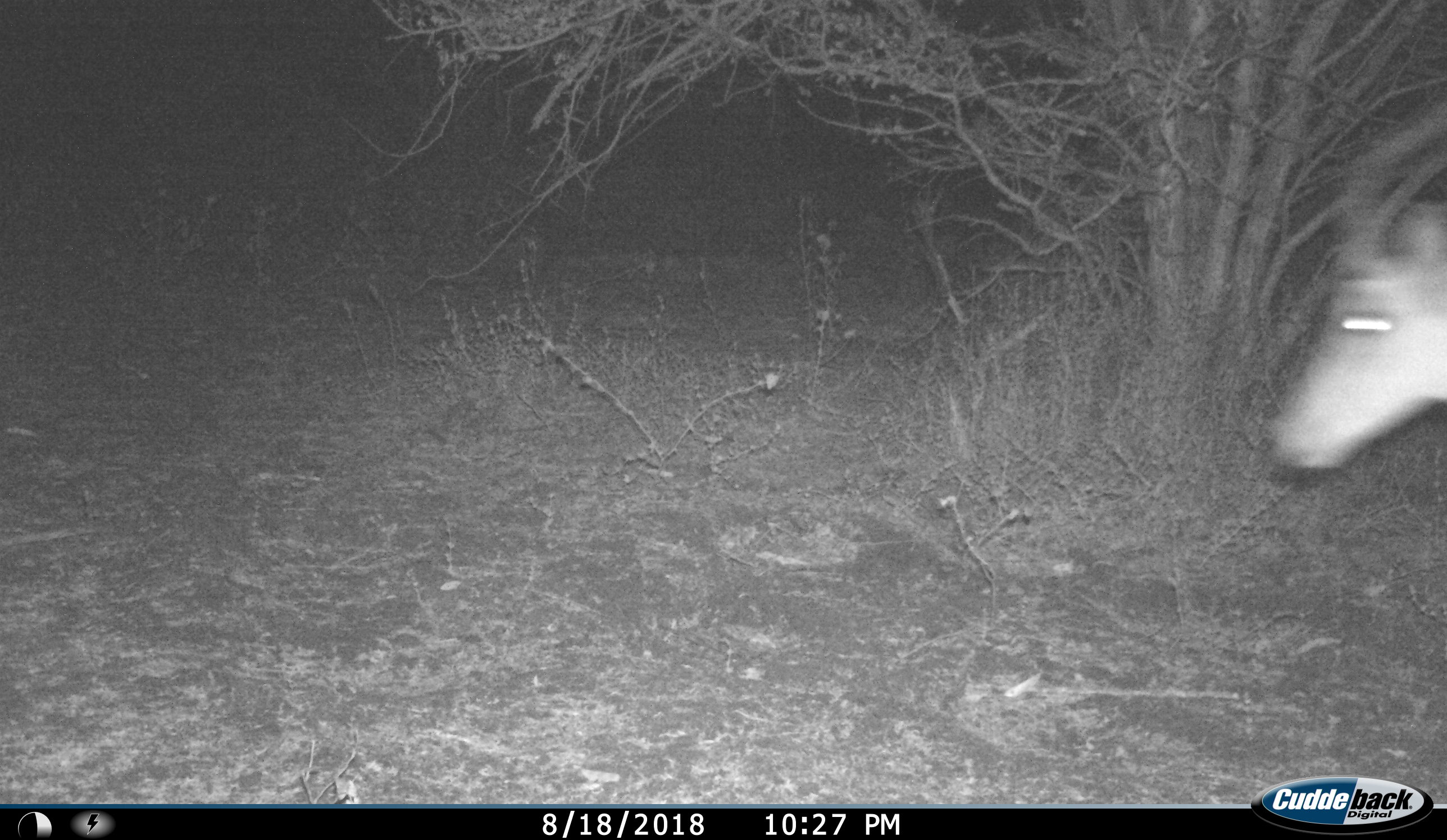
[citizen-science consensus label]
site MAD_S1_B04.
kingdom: Animalia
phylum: Chordata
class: Mammalia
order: Artiodactyla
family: Bovidae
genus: Aepyceros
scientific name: Aepyceros melampus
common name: impala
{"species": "impala (Aepyceros melampus)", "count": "1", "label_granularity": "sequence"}